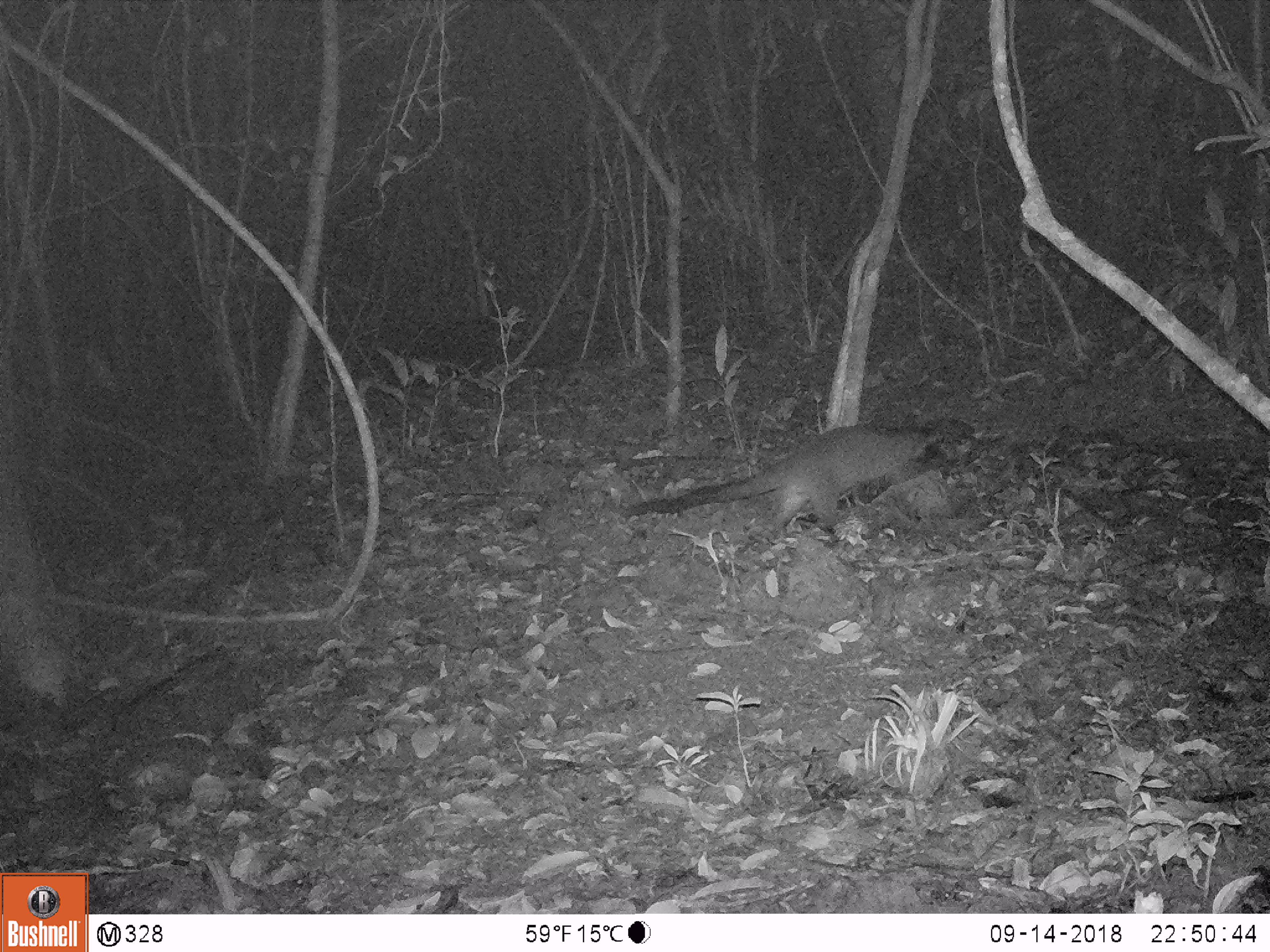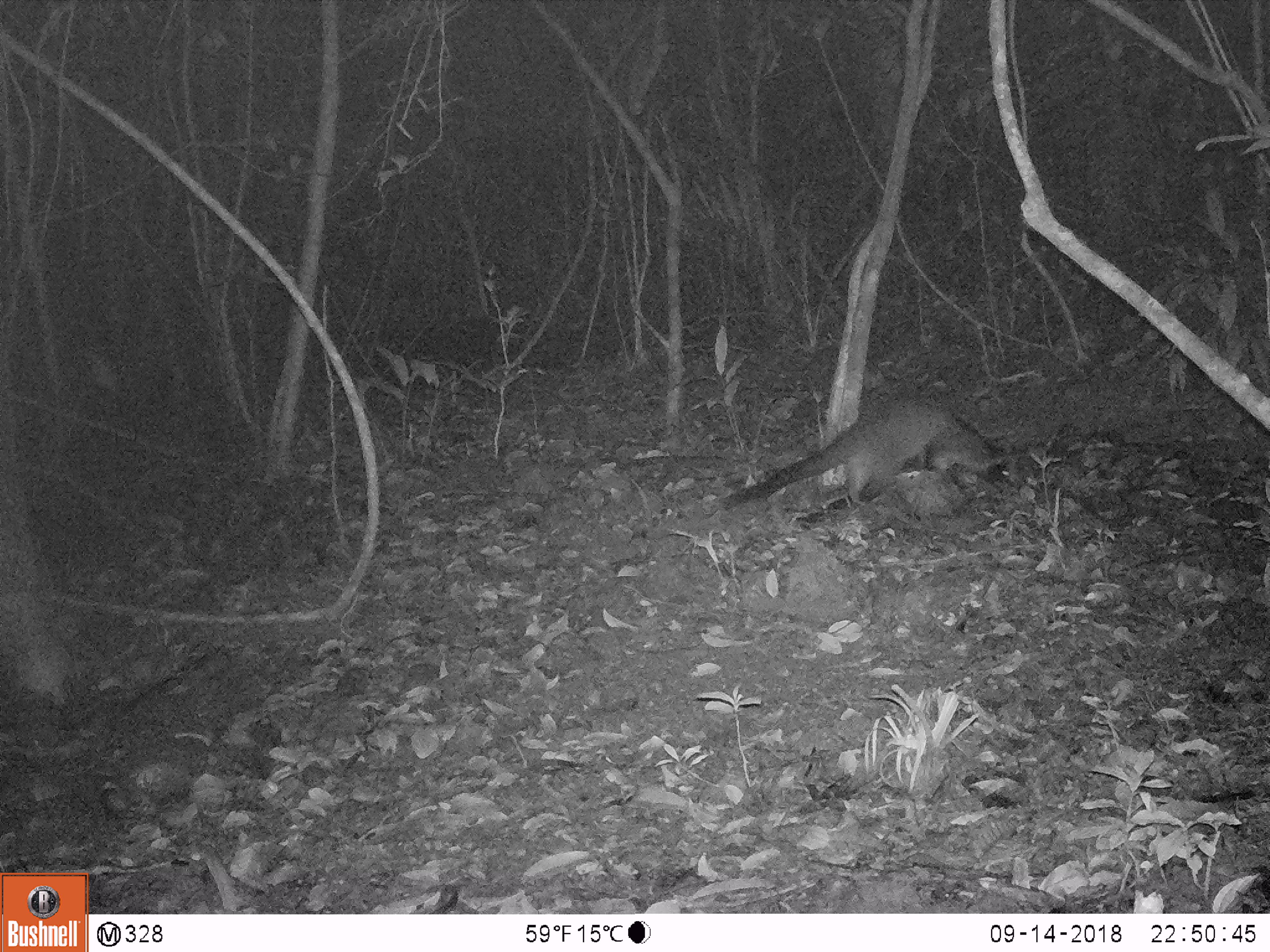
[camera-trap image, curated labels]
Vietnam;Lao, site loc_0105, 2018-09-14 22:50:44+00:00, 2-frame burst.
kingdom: Animalia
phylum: Chordata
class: Mammalia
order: Carnivora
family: Viverridae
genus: Paguma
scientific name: Paguma larvata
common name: masked palm civet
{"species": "masked palm civet (Paguma larvata)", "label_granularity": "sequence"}